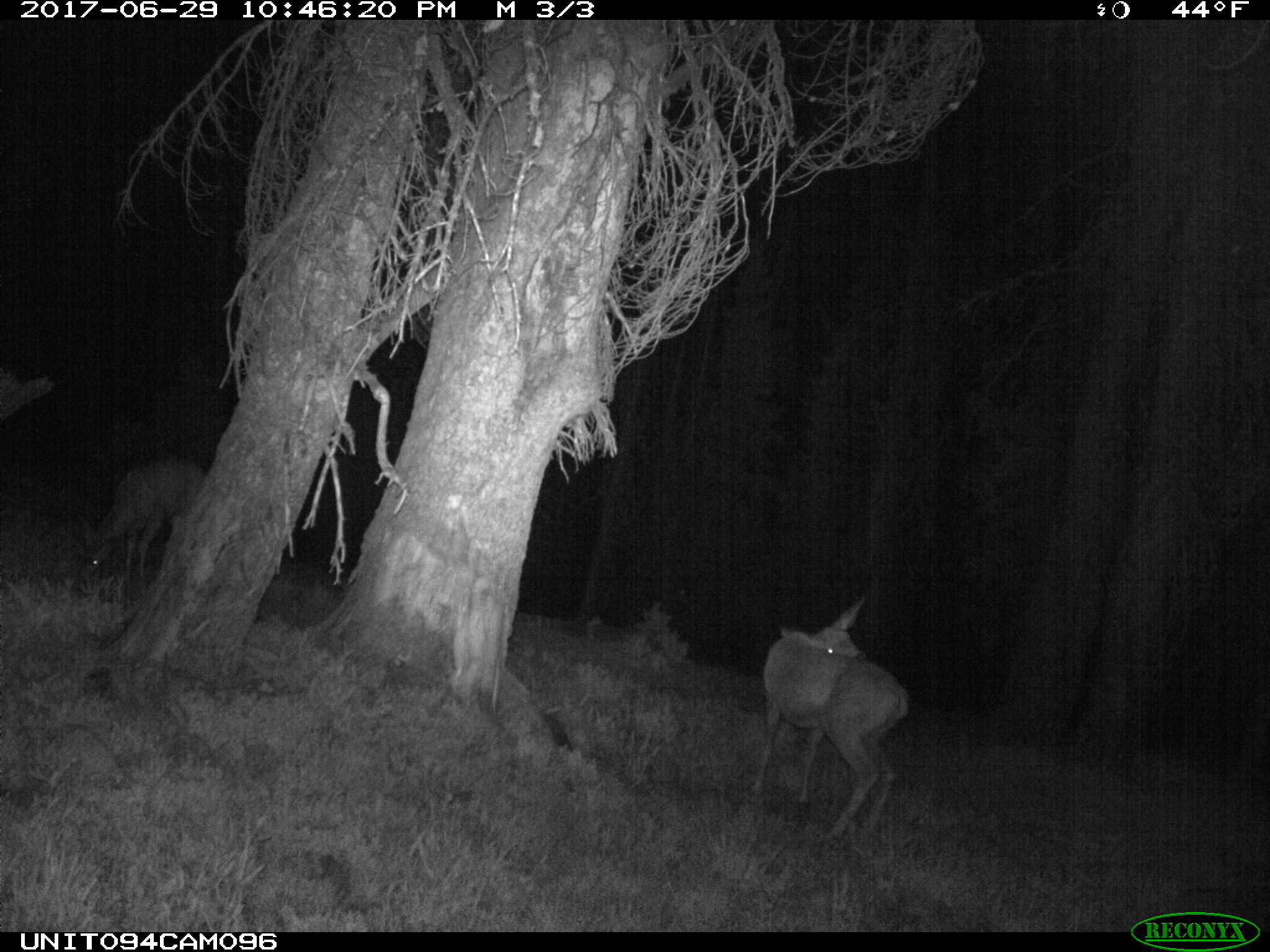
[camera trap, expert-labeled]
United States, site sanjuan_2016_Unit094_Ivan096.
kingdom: Animalia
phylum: Chordata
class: Mammalia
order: Artiodactyla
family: Cervidae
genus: Odocoileus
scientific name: Odocoileus hemionus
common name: mule deer